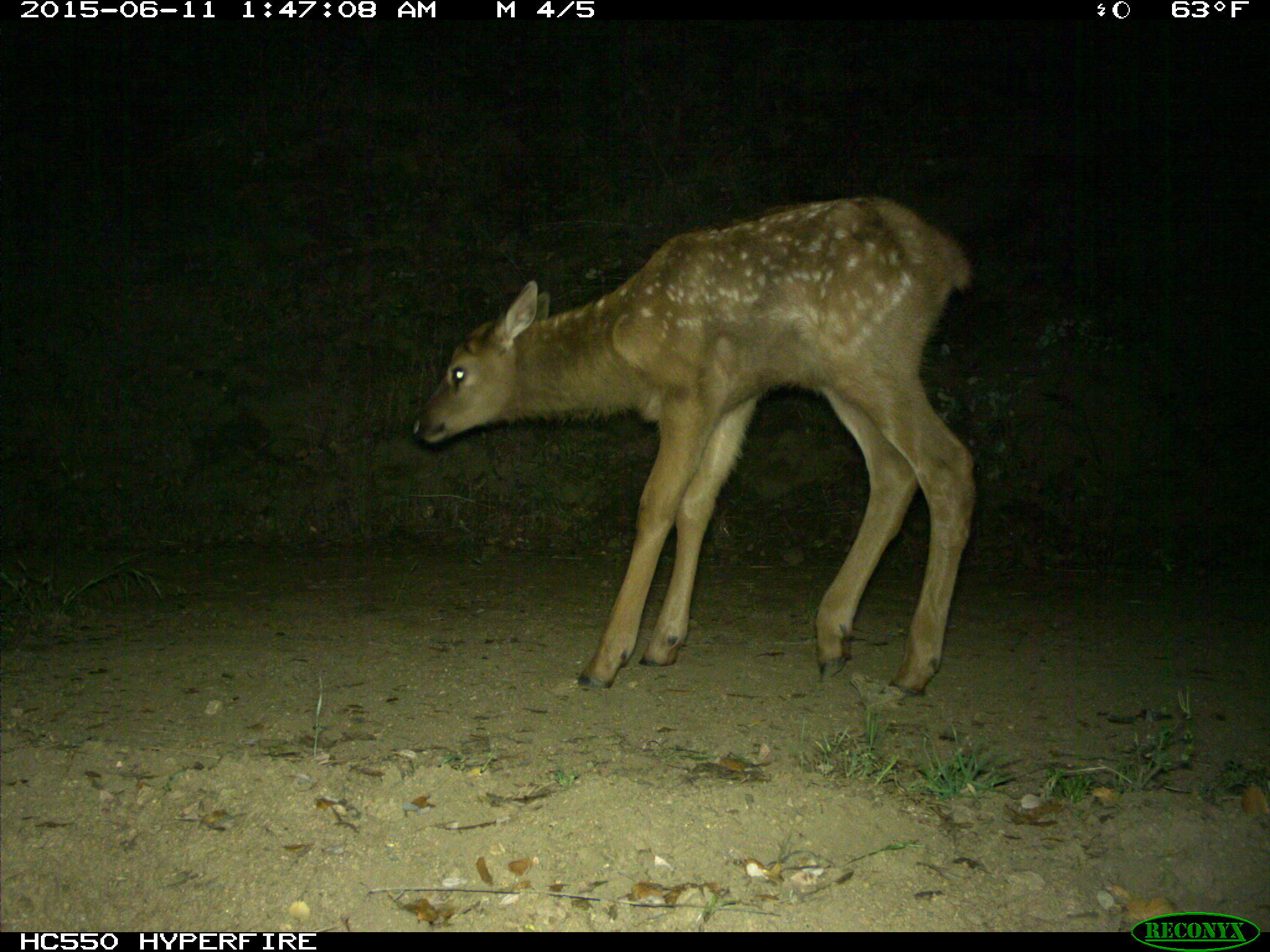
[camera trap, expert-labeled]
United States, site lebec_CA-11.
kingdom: Animalia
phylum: Chordata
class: Mammalia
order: Artiodactyla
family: Cervidae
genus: Cervus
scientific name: Cervus canadensis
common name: elk